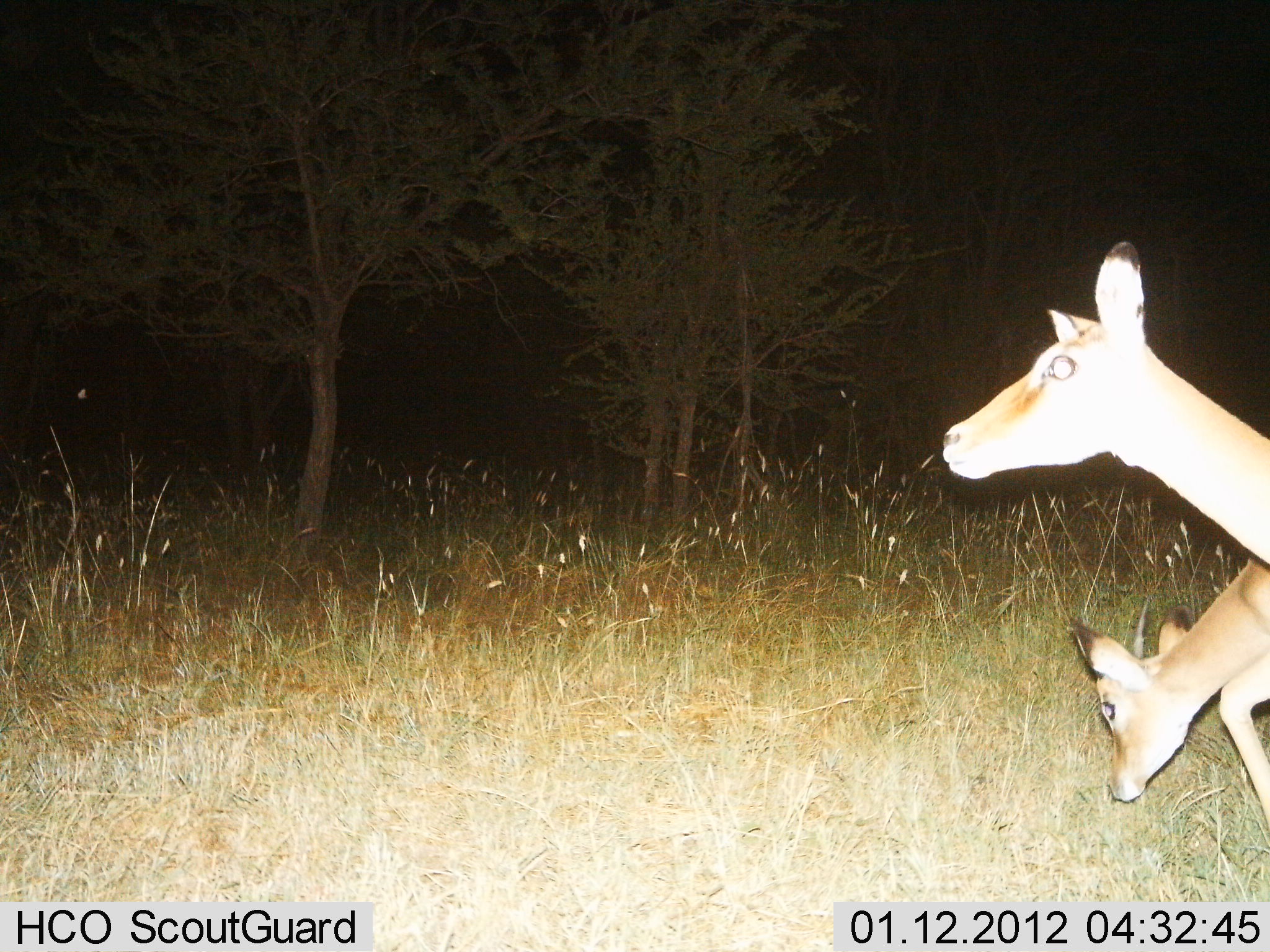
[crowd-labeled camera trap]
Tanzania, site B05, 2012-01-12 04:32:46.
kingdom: Animalia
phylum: Chordata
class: Mammalia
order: Artiodactyla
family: Bovidae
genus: Aepyceros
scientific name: Aepyceros melampus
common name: impala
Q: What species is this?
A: Impala (Aepyceros melampus).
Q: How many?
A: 2.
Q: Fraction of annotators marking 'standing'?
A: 62%.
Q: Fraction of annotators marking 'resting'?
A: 0%.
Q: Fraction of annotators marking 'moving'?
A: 31%.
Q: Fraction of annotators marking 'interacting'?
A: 0%.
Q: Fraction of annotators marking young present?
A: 19%.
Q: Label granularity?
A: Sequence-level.